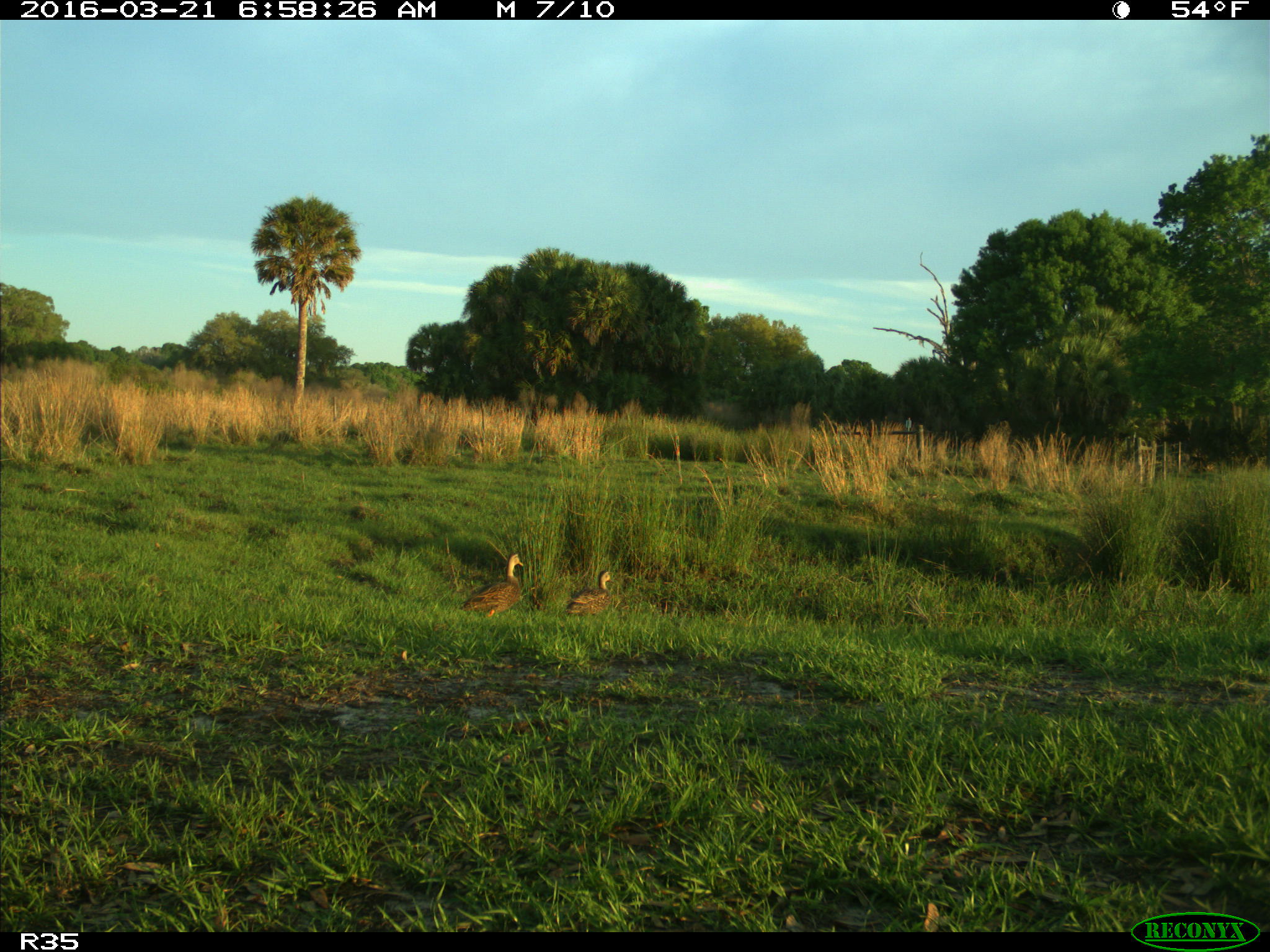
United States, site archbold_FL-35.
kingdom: Animalia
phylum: Chordata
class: Aves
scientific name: Aves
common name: birds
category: unidentified bird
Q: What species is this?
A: Unidentified bird (birds) (Aves).